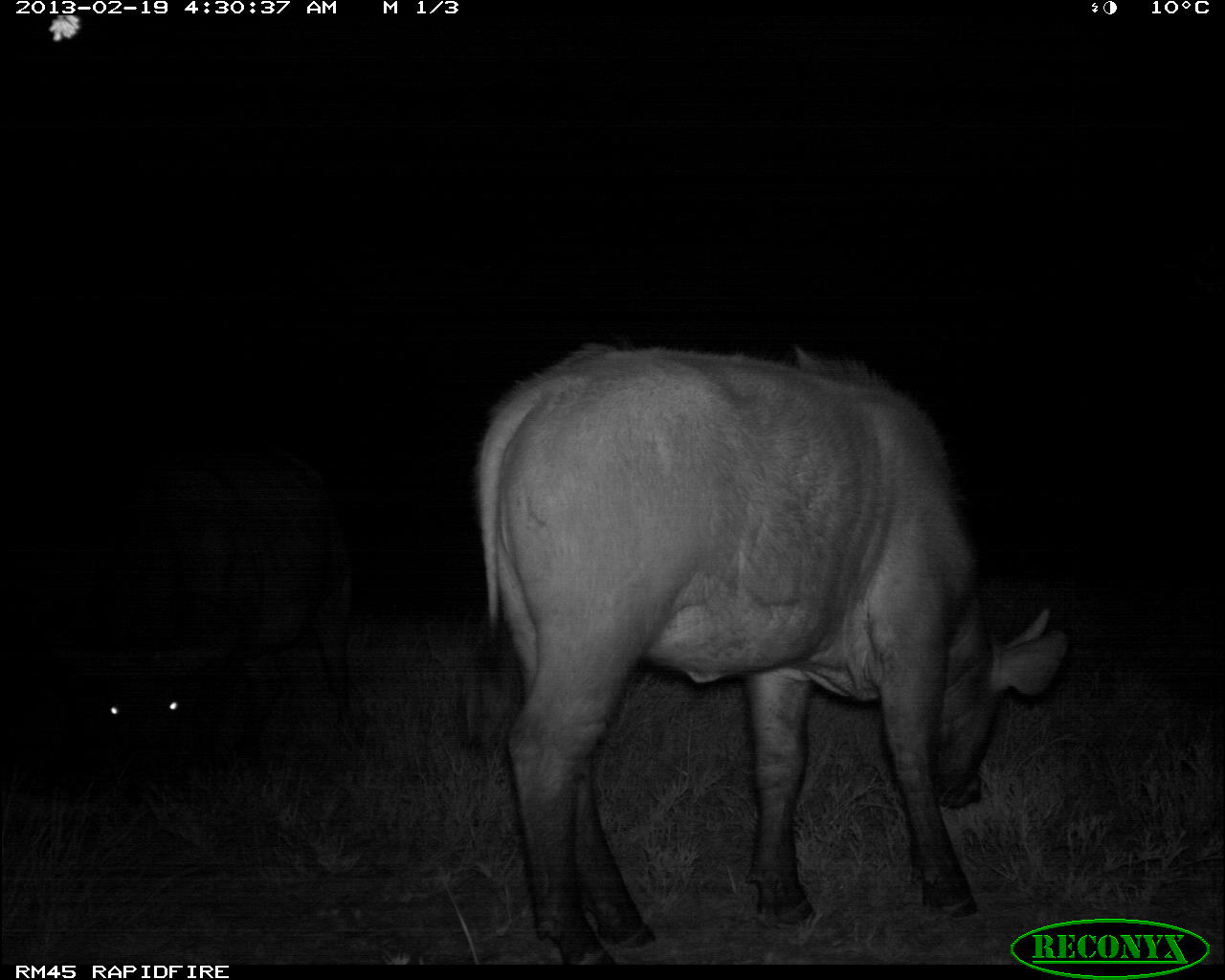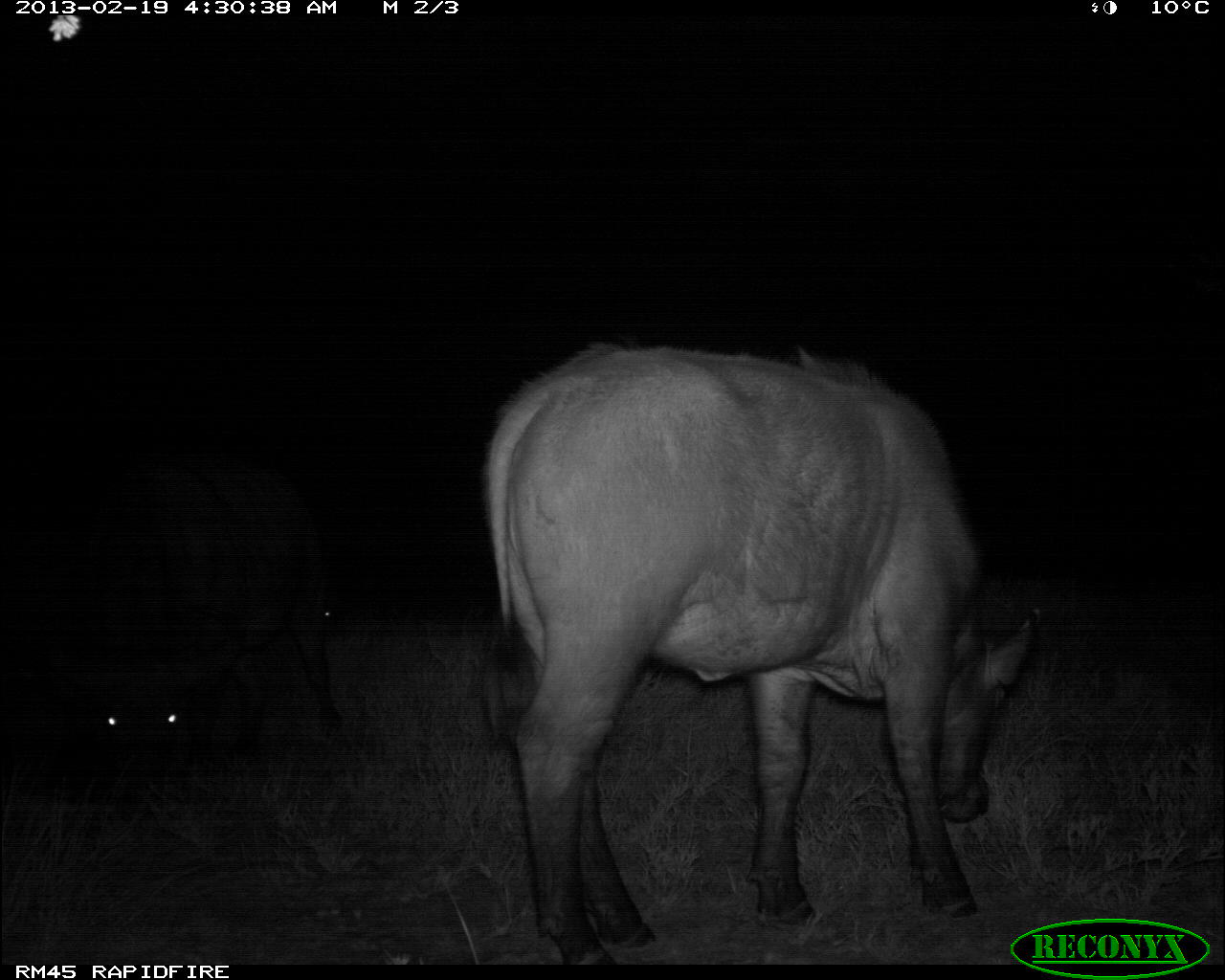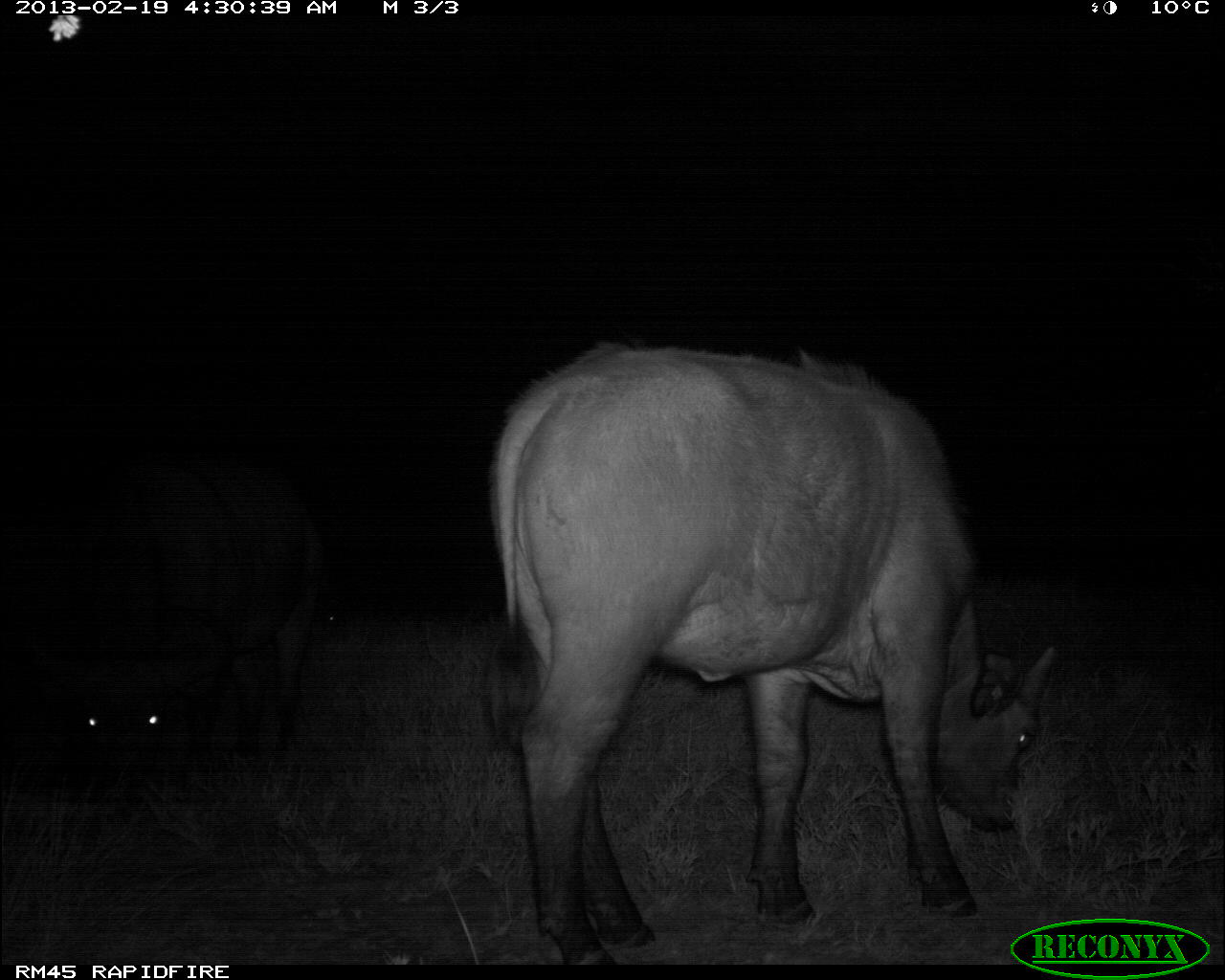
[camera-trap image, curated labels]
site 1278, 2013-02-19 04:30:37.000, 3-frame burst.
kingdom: Animalia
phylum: Chordata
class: Mammalia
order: Artiodactyla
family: Bovidae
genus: Syncerus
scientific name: Syncerus caffer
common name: african buffalo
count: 3